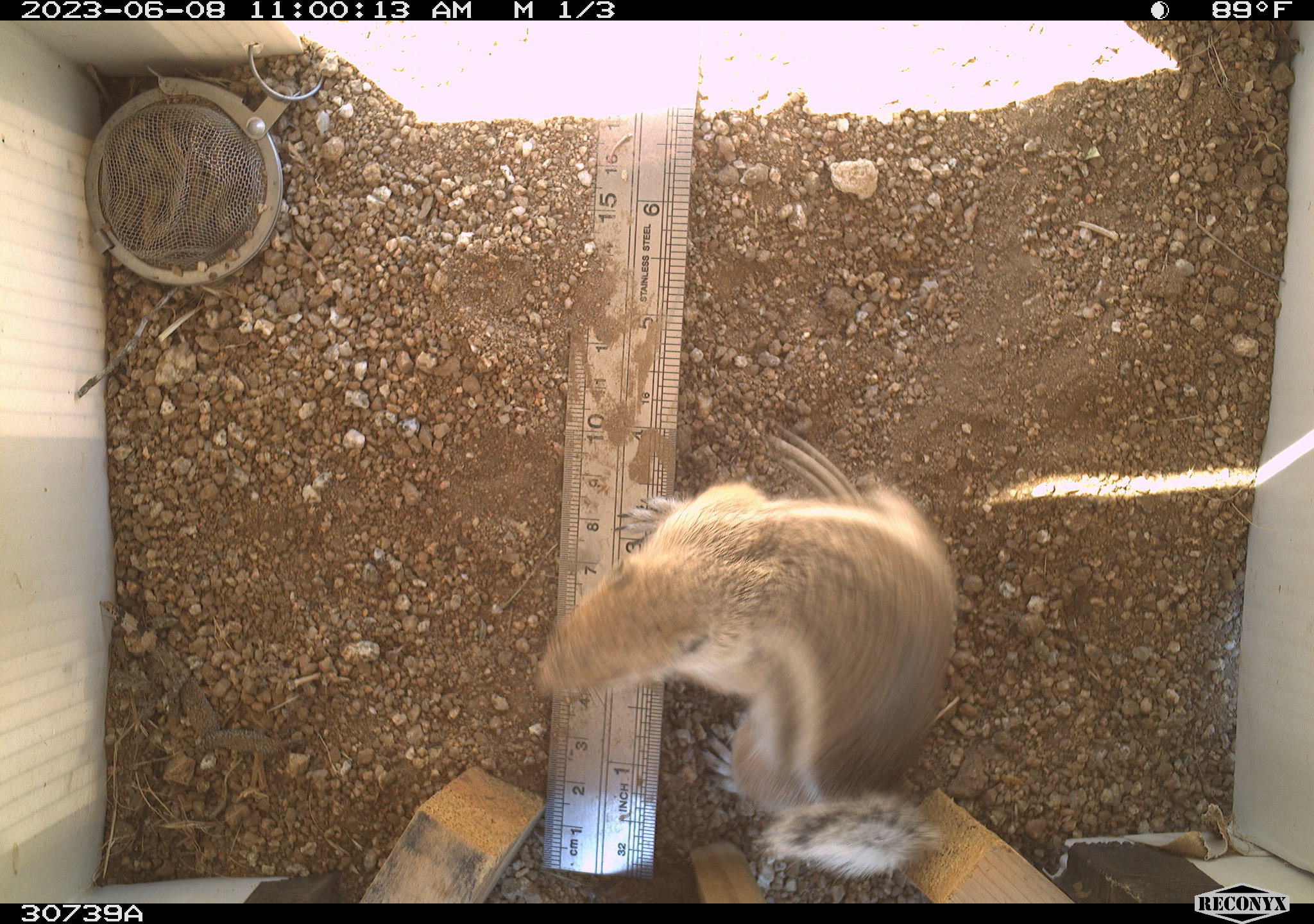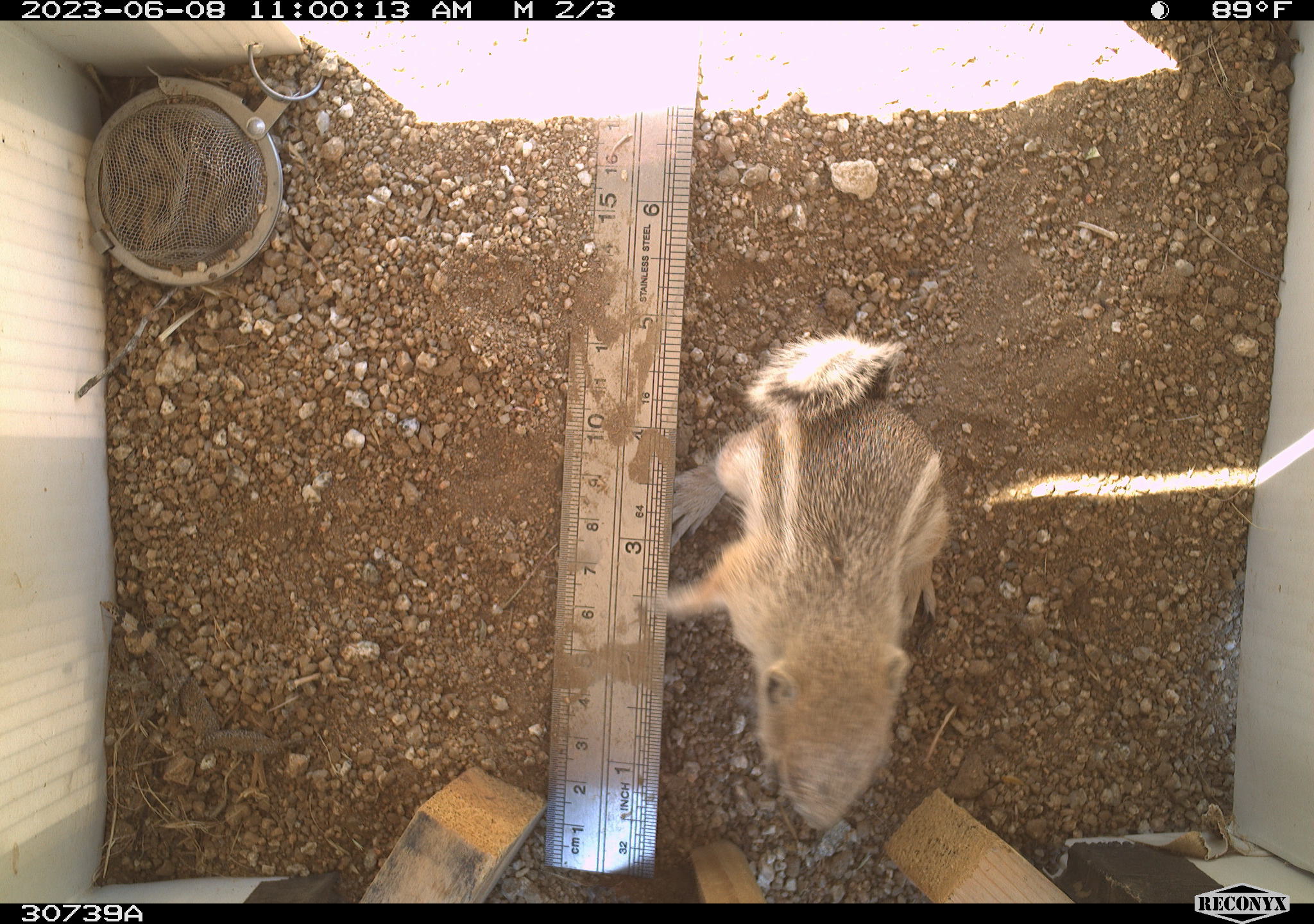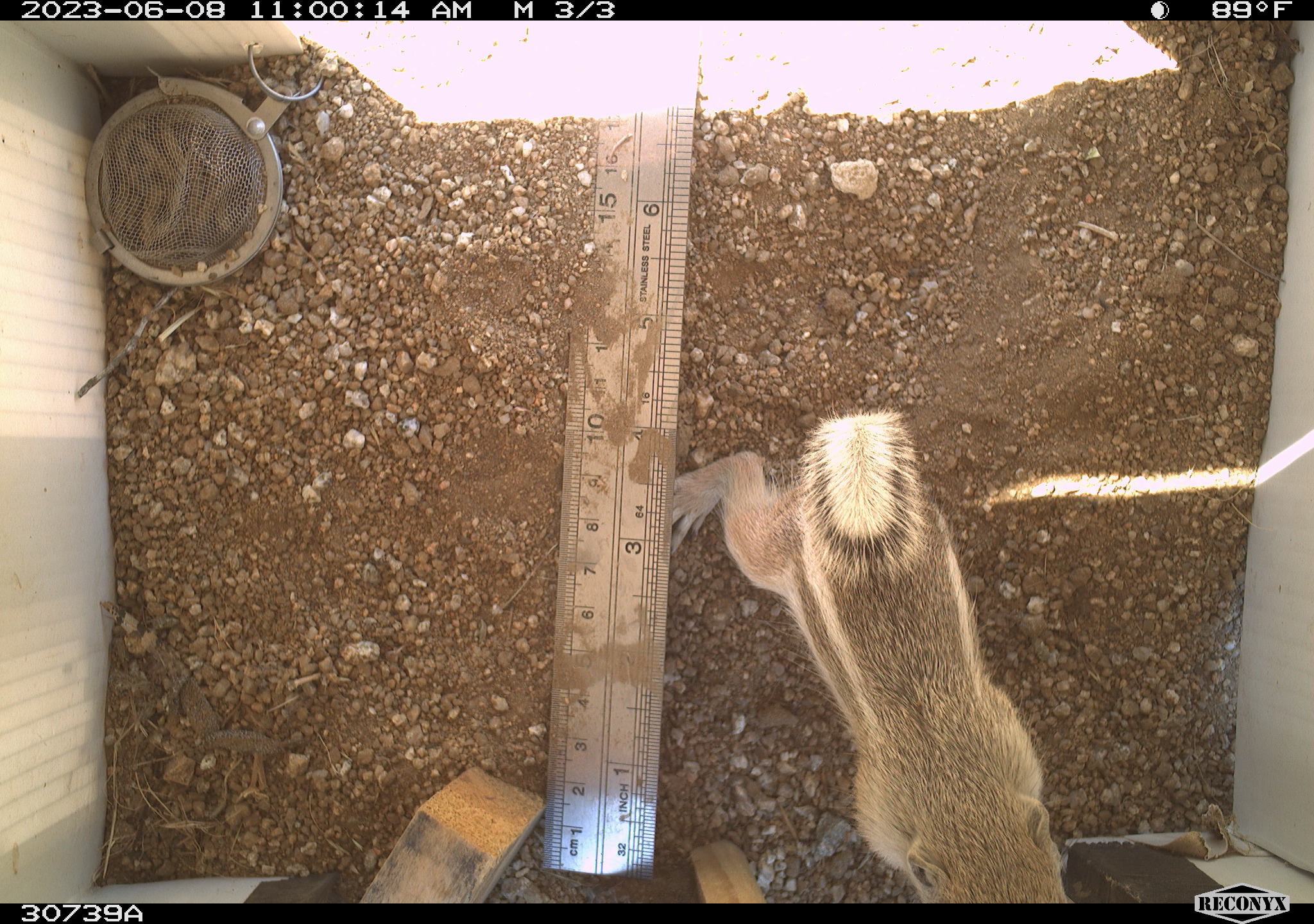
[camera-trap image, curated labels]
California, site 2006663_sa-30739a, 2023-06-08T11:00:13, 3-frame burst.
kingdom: Animalia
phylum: Chordata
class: Mammalia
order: Rodentia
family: Sciuridae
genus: Ammospermophilus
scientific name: Ammospermophilus leucurus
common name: white-tailed antelope squirrel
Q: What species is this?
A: White-tailed antelope squirrel (Ammospermophilus leucurus).